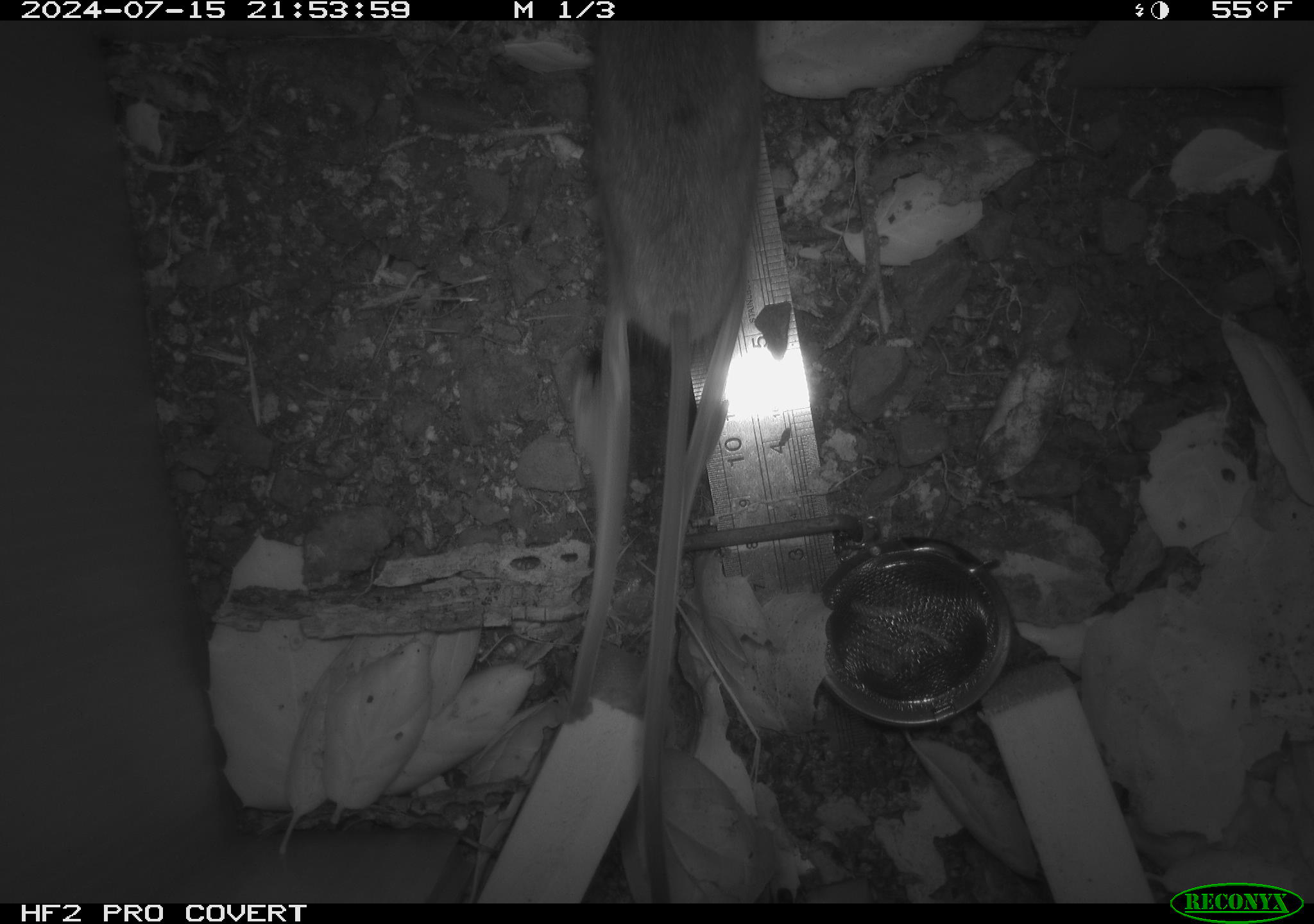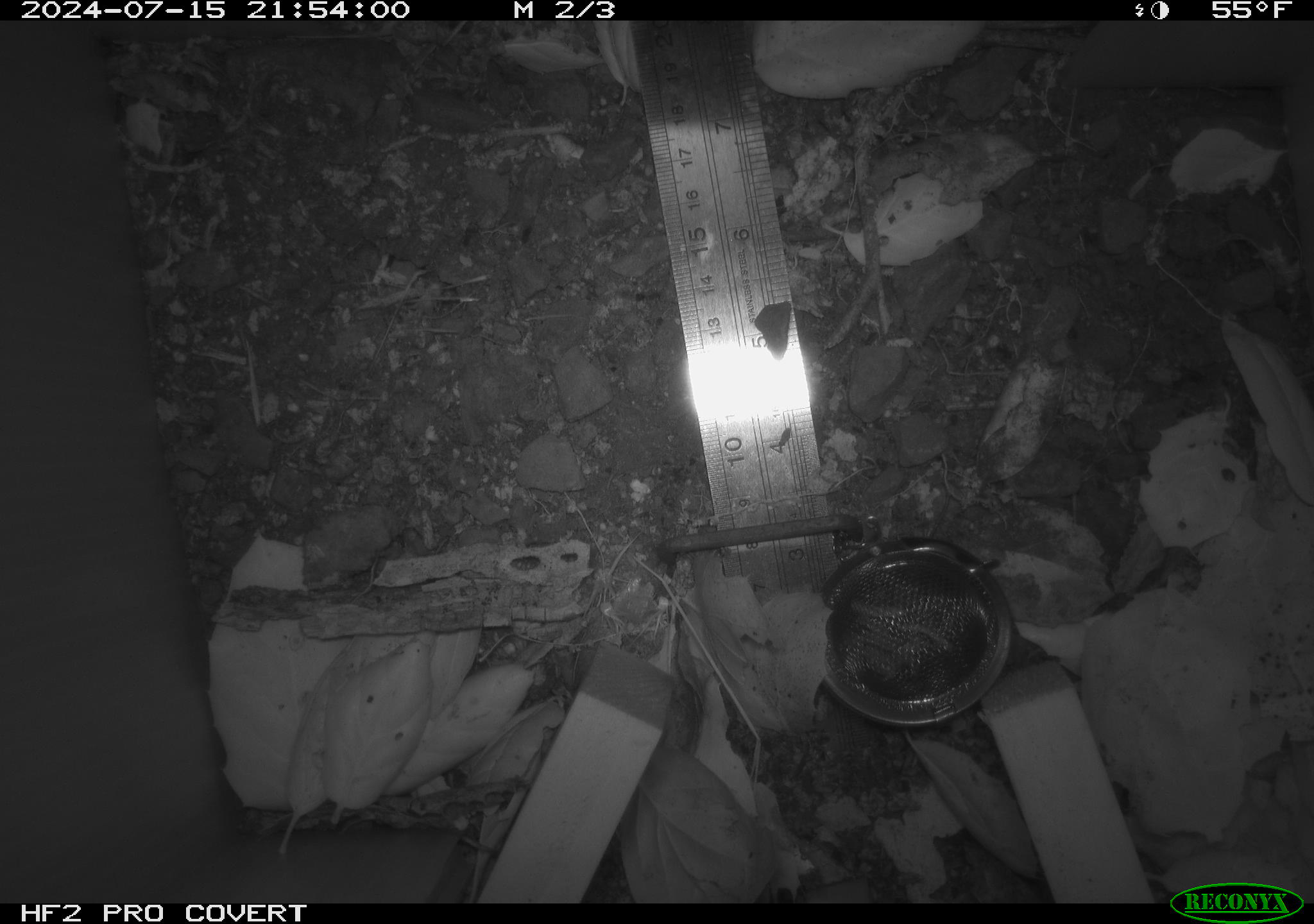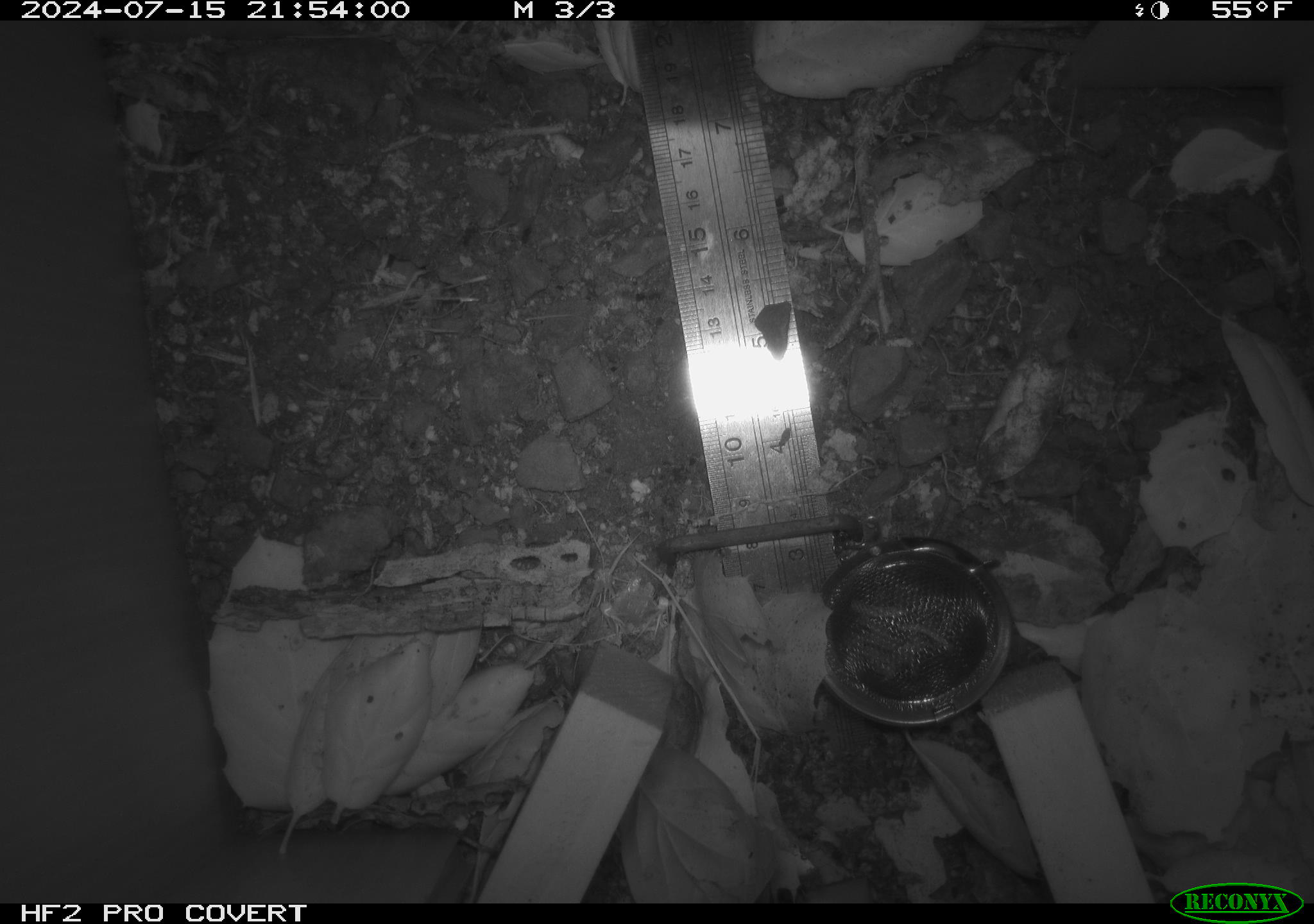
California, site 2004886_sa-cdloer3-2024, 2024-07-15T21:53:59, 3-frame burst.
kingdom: Animalia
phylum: Chordata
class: Mammalia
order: Rodentia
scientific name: Rodentia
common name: rodent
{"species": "rodent (Rodentia)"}